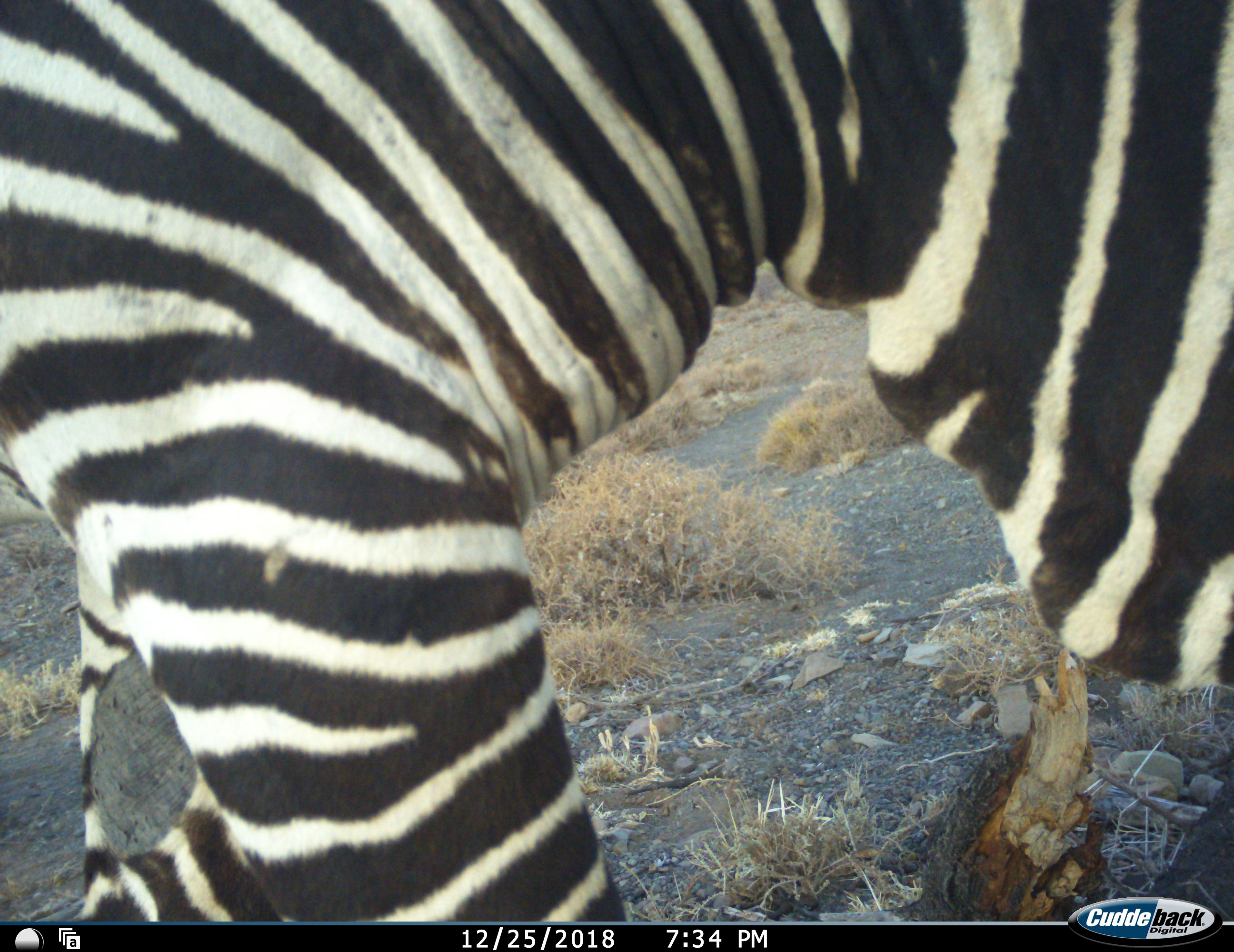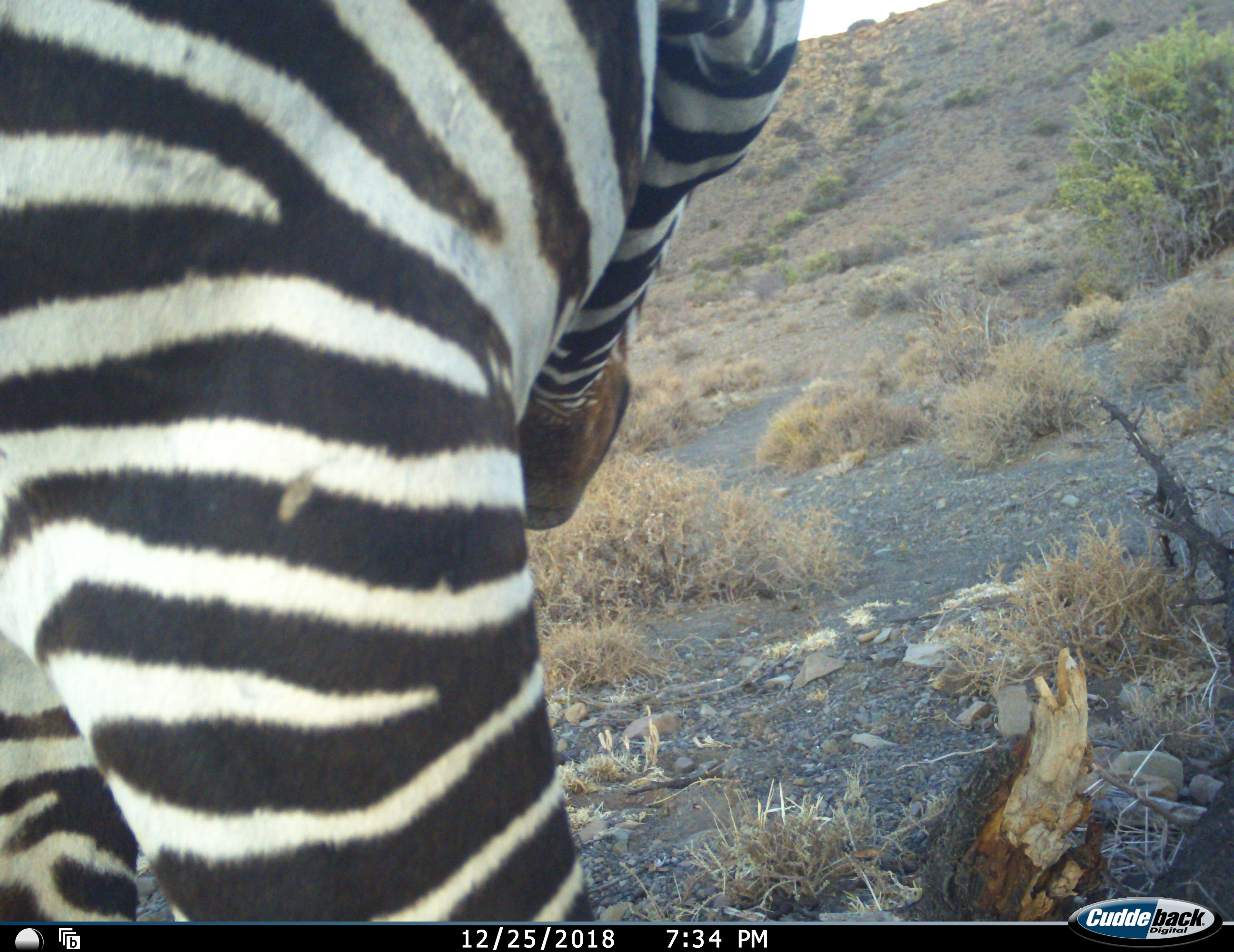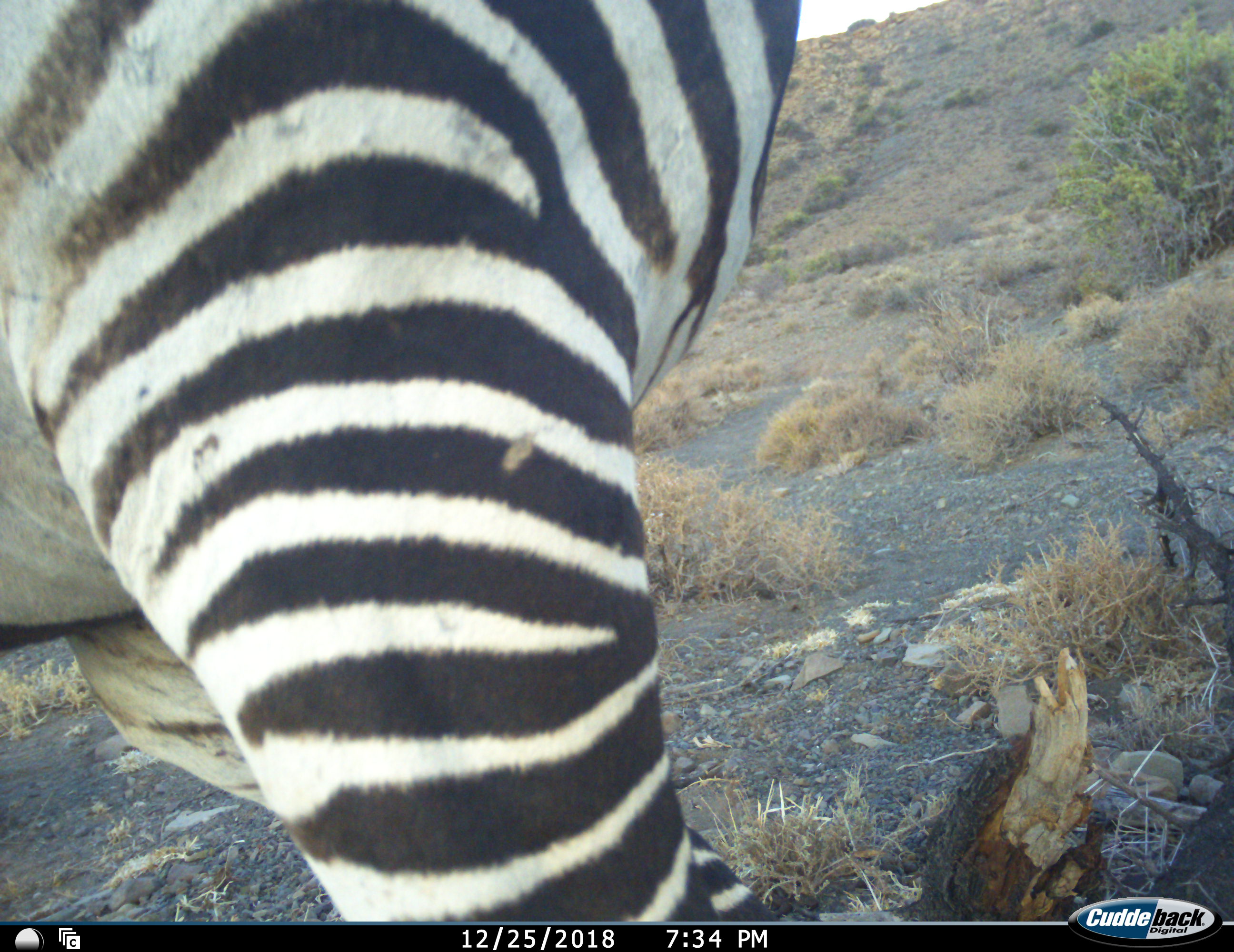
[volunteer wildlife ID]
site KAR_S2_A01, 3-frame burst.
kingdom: Animalia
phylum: Chordata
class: Mammalia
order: Perissodactyla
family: Equidae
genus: Equus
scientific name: Equus zebra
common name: mountain zebra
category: zebramountain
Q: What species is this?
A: Zebramountain (mountain zebra) (Equus zebra).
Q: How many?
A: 1.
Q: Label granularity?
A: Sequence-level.